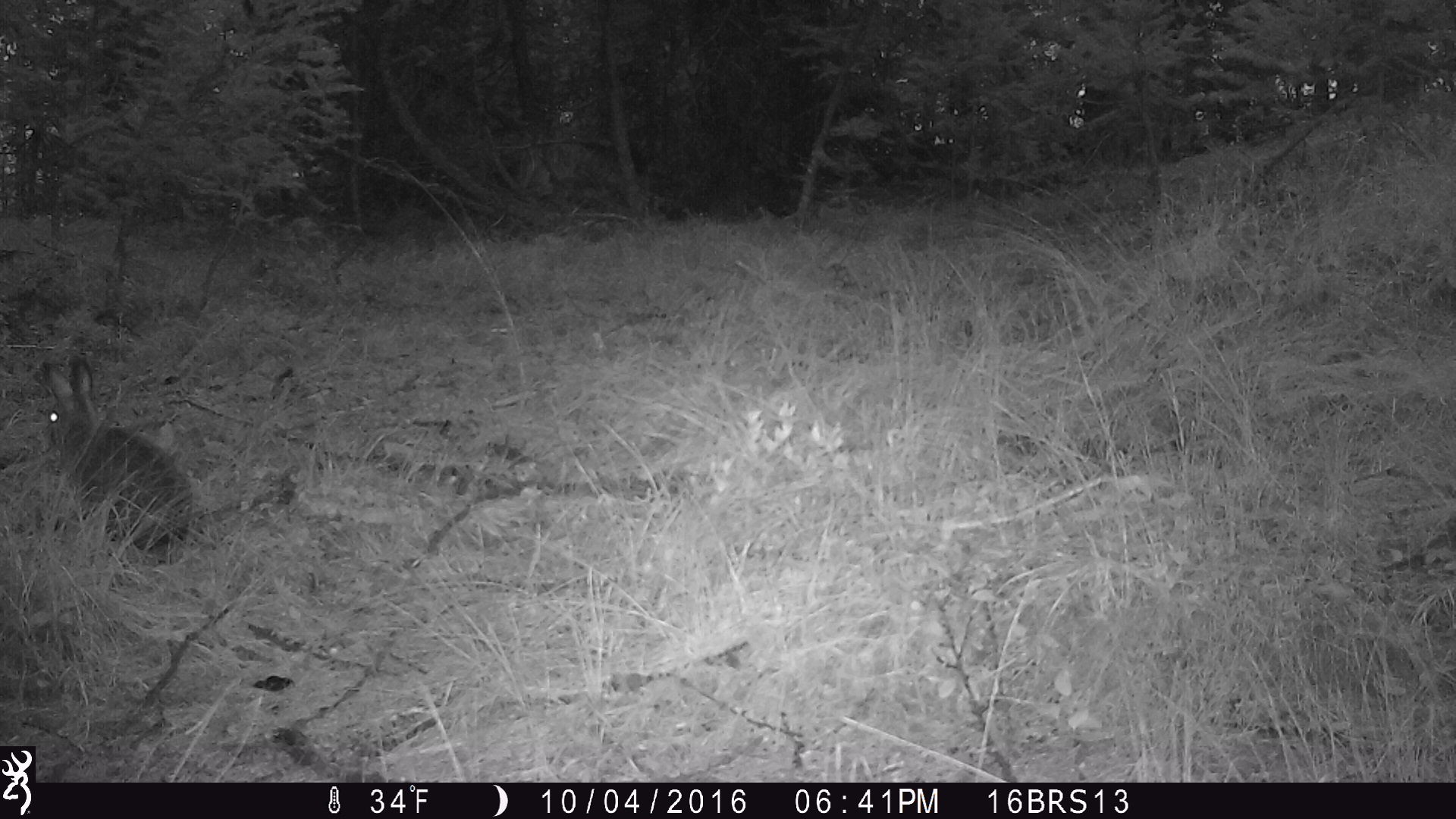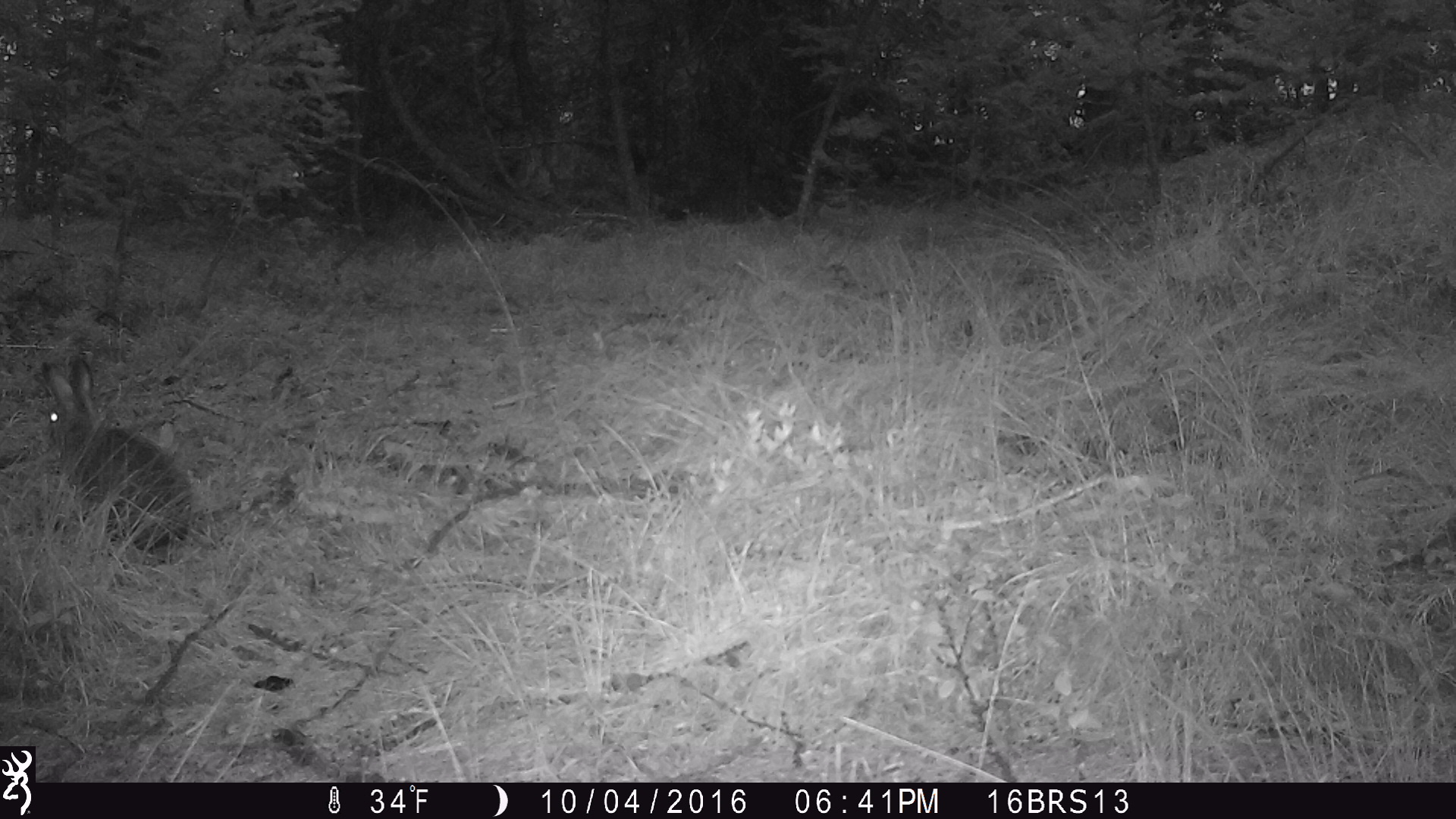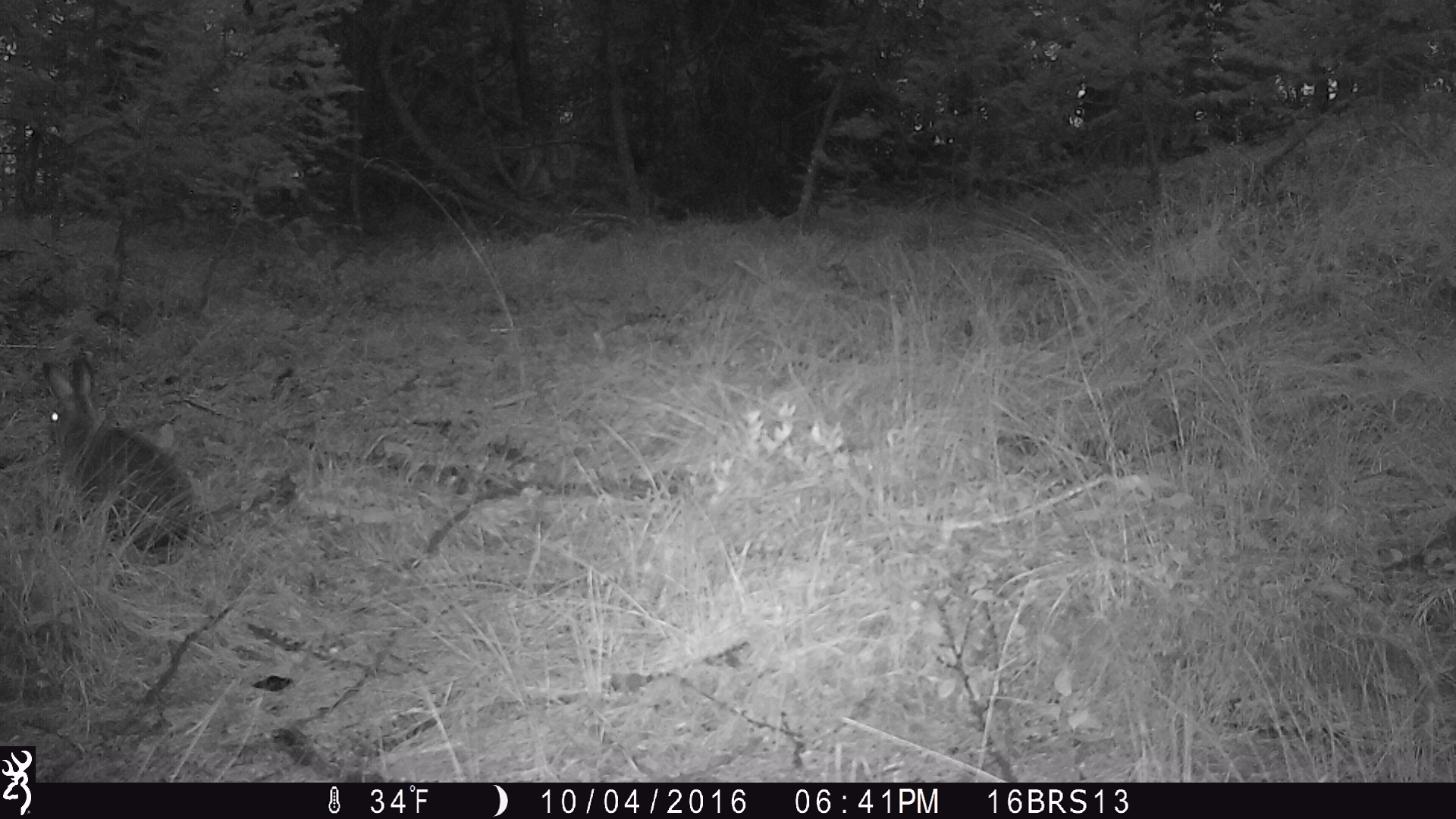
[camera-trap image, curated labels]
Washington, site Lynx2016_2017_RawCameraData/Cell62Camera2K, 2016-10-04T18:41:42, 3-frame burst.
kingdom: Animalia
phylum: Chordata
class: Mammalia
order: Lagomorpha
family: Leporidae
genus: Lepus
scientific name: Lepus americanus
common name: snowshoe hare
Lepus americanus (snowshoe hare). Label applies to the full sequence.